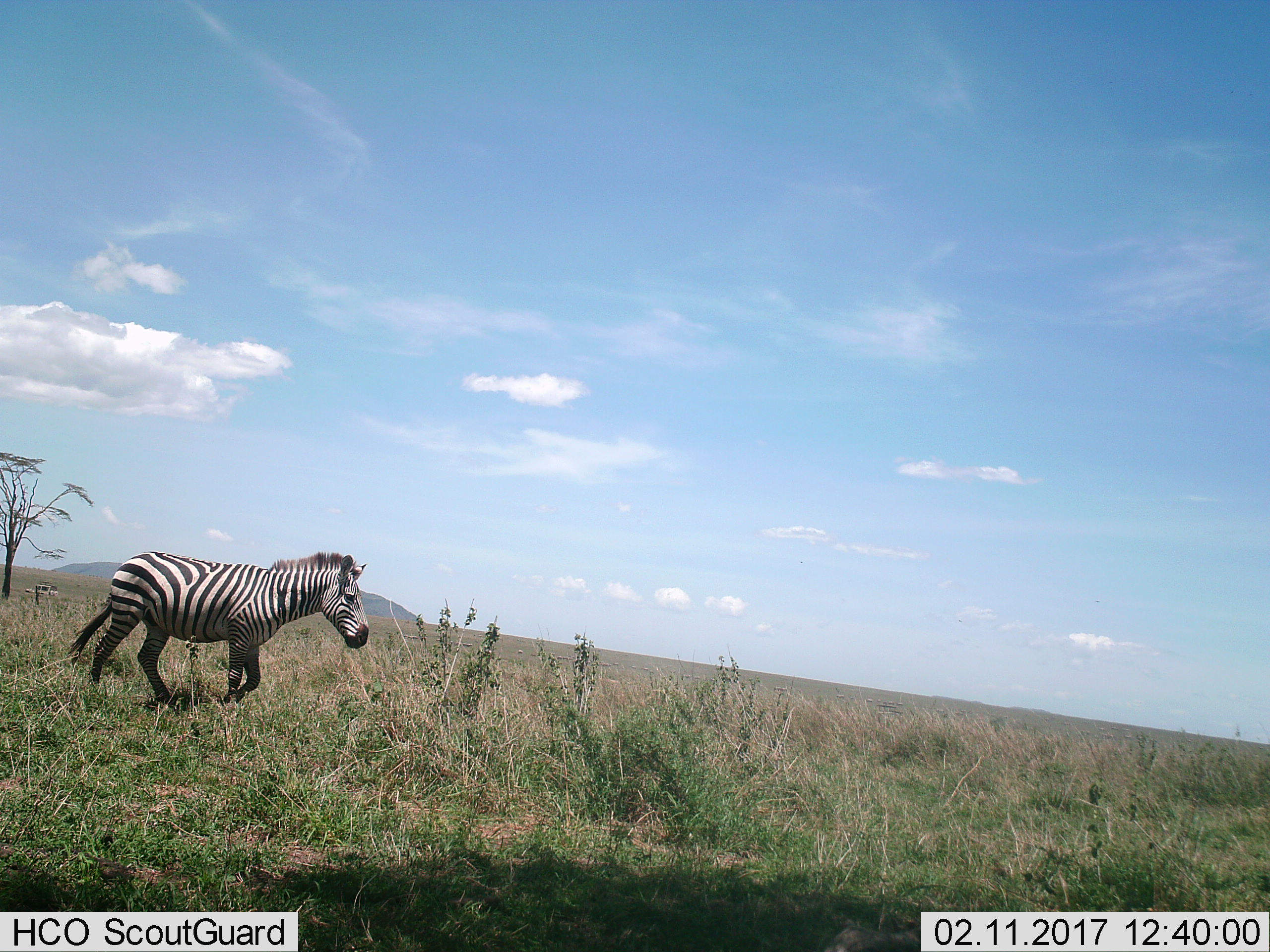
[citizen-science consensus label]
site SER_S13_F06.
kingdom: Animalia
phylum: Chordata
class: Mammalia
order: Perissodactyla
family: Equidae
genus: Equus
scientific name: Equus quagga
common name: plains zebra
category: zebraplains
Zebraplains (plains zebra) (Equus quagga), count 1. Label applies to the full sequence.